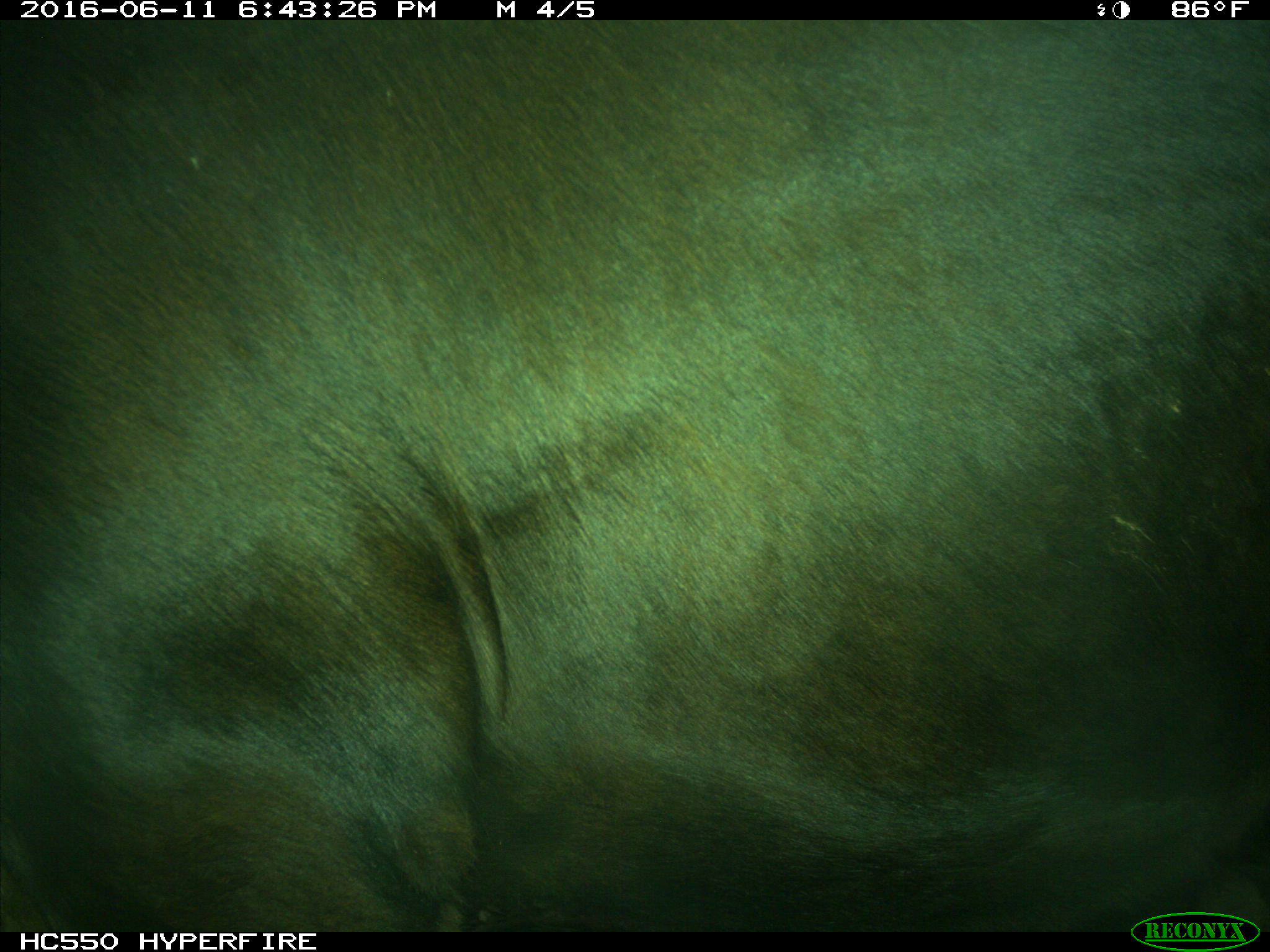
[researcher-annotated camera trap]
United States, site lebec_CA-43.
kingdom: Animalia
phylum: Chordata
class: Mammalia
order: Artiodactyla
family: Bovidae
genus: Bos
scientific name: Bos taurus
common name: domestic cow